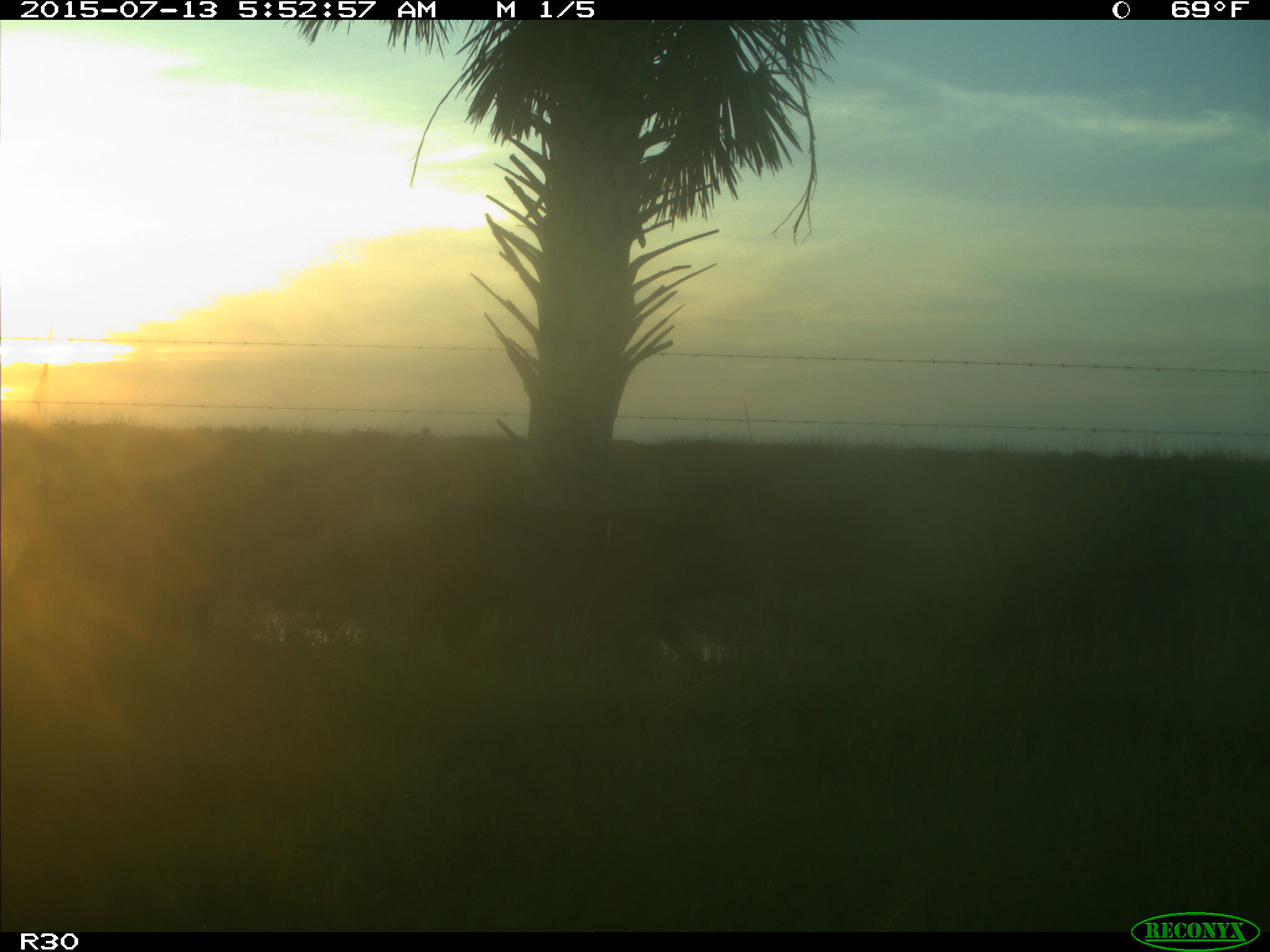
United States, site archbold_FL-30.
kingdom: Animalia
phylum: Chordata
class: Mammalia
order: Artiodactyla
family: Bovidae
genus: Bos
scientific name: Bos taurus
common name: domestic cow